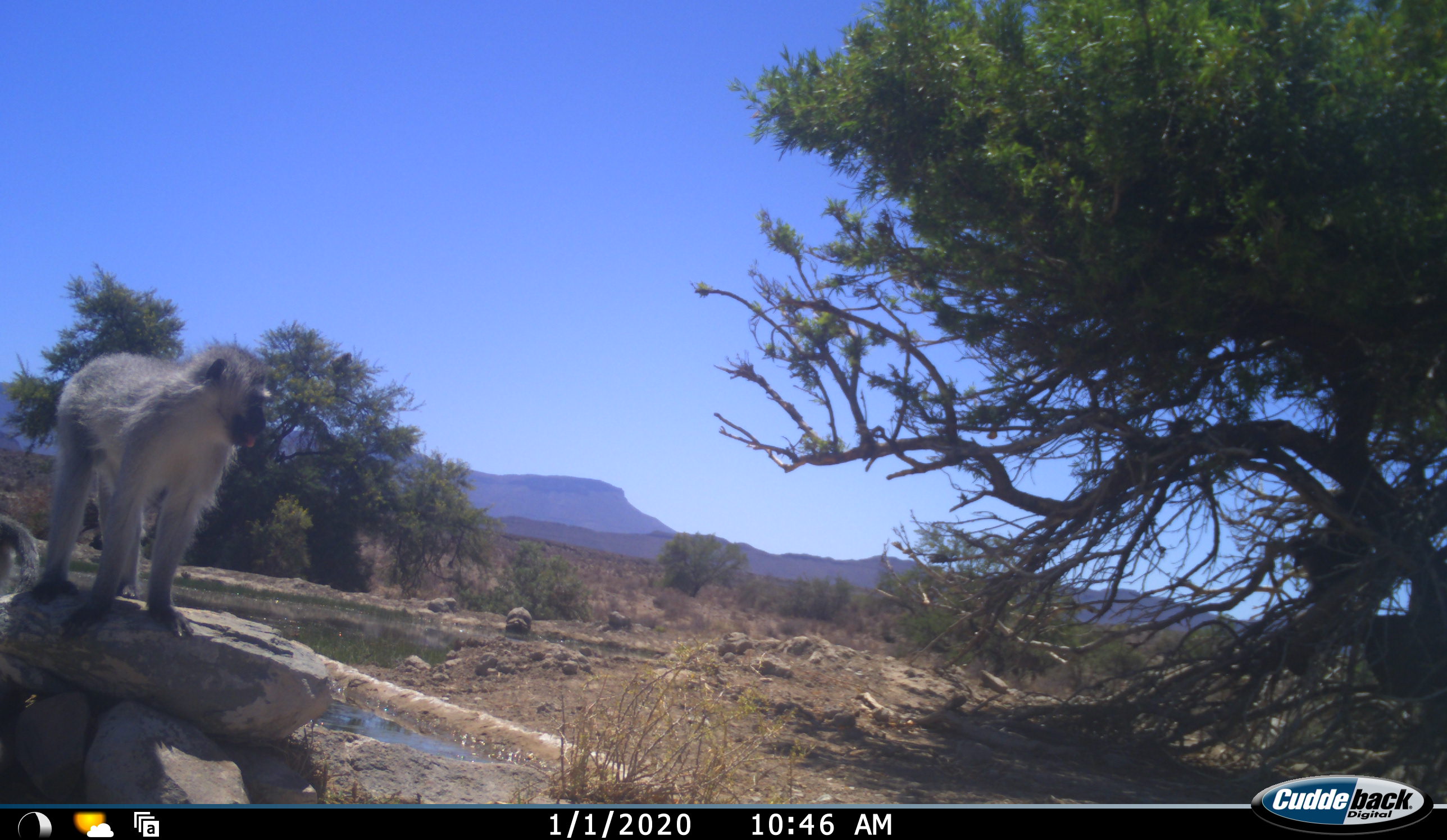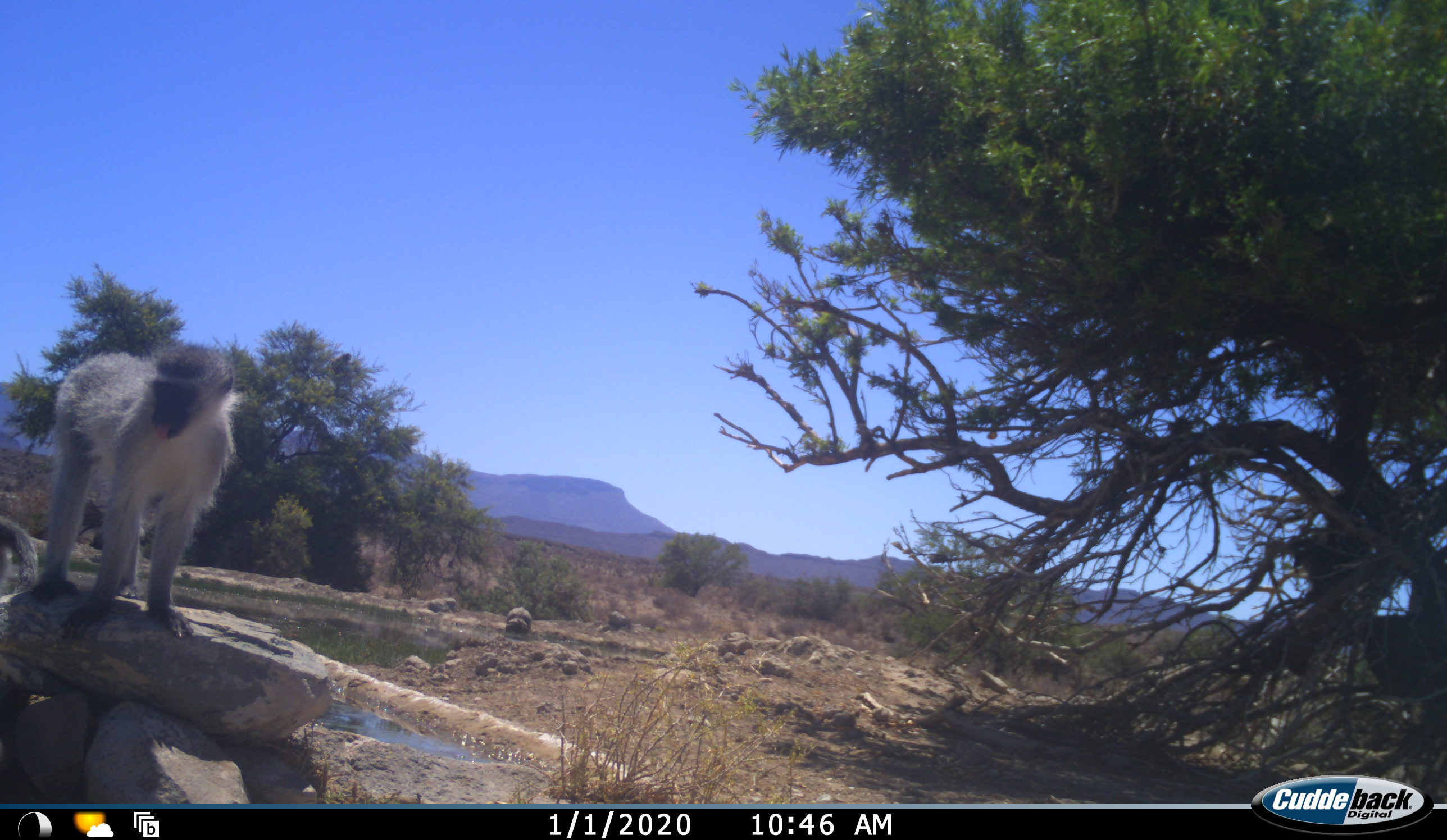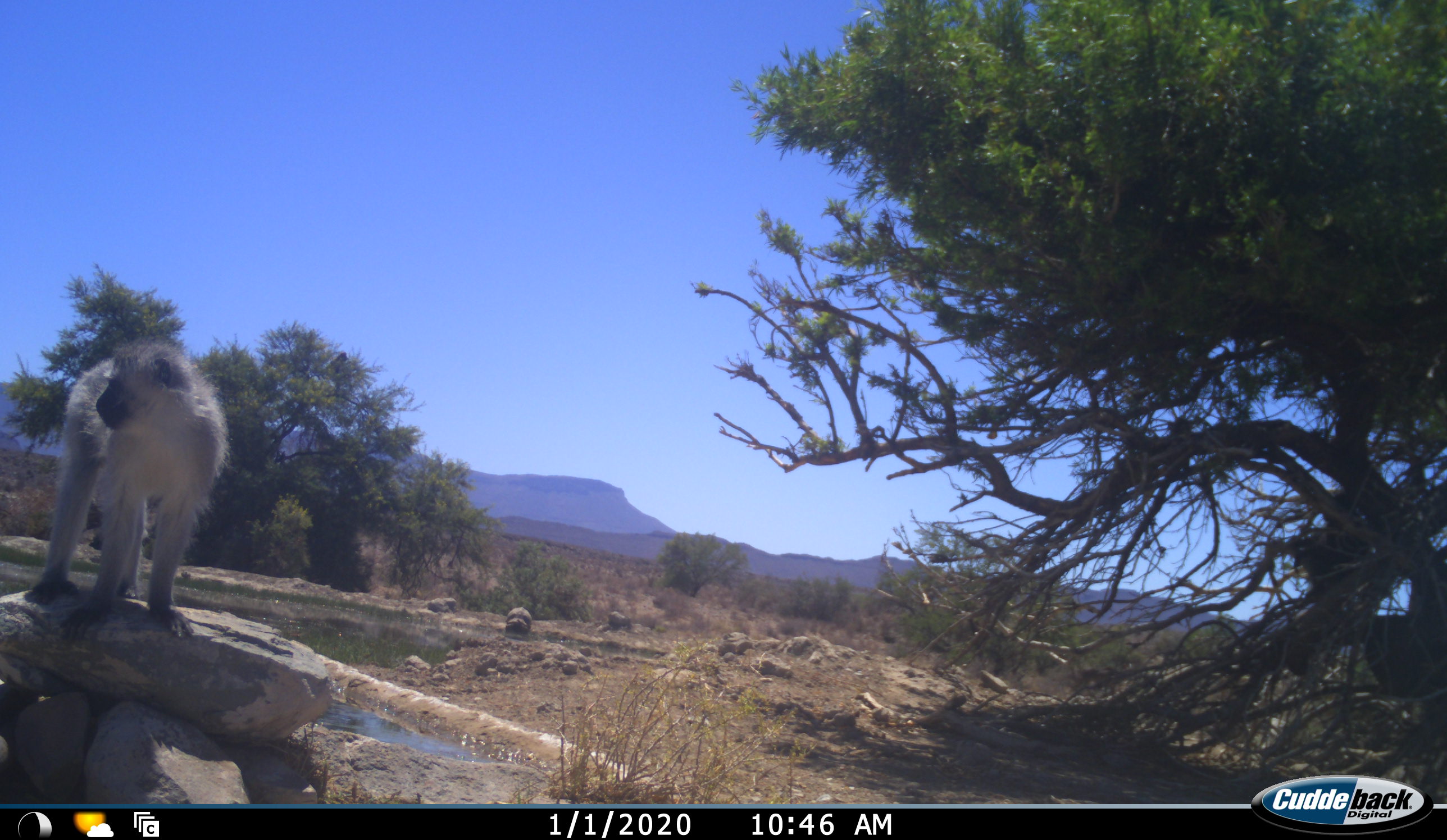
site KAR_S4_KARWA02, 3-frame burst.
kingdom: Animalia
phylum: Chordata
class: Mammalia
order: Primates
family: Cercopithecidae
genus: Chlorocebus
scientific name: Chlorocebus pygerythrus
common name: vervet monkey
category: monkeyvervet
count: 1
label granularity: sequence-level